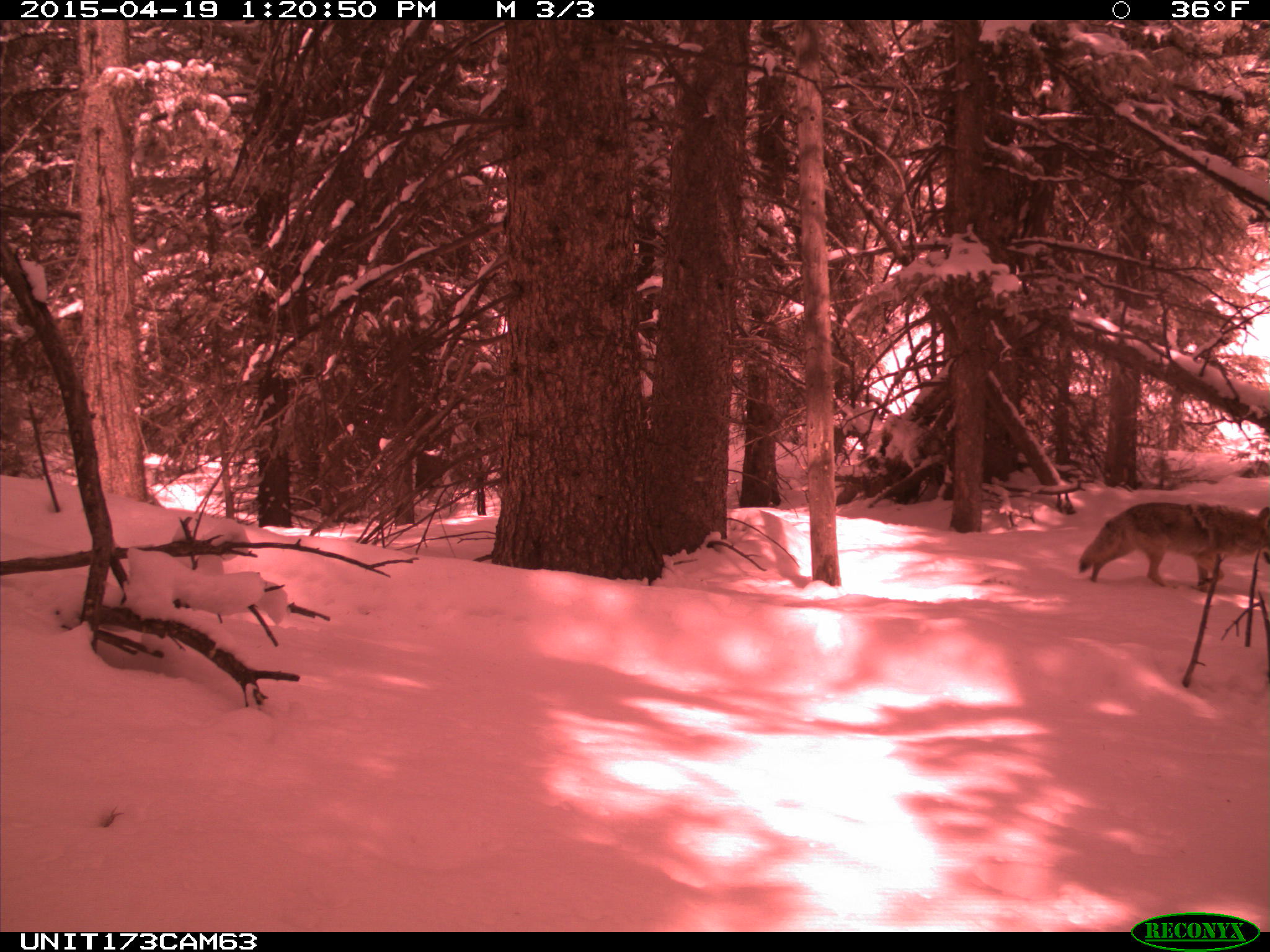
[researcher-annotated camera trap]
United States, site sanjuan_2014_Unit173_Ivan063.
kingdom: Animalia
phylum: Chordata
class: Mammalia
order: Carnivora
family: Canidae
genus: Canis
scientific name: Canis latrans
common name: coyote